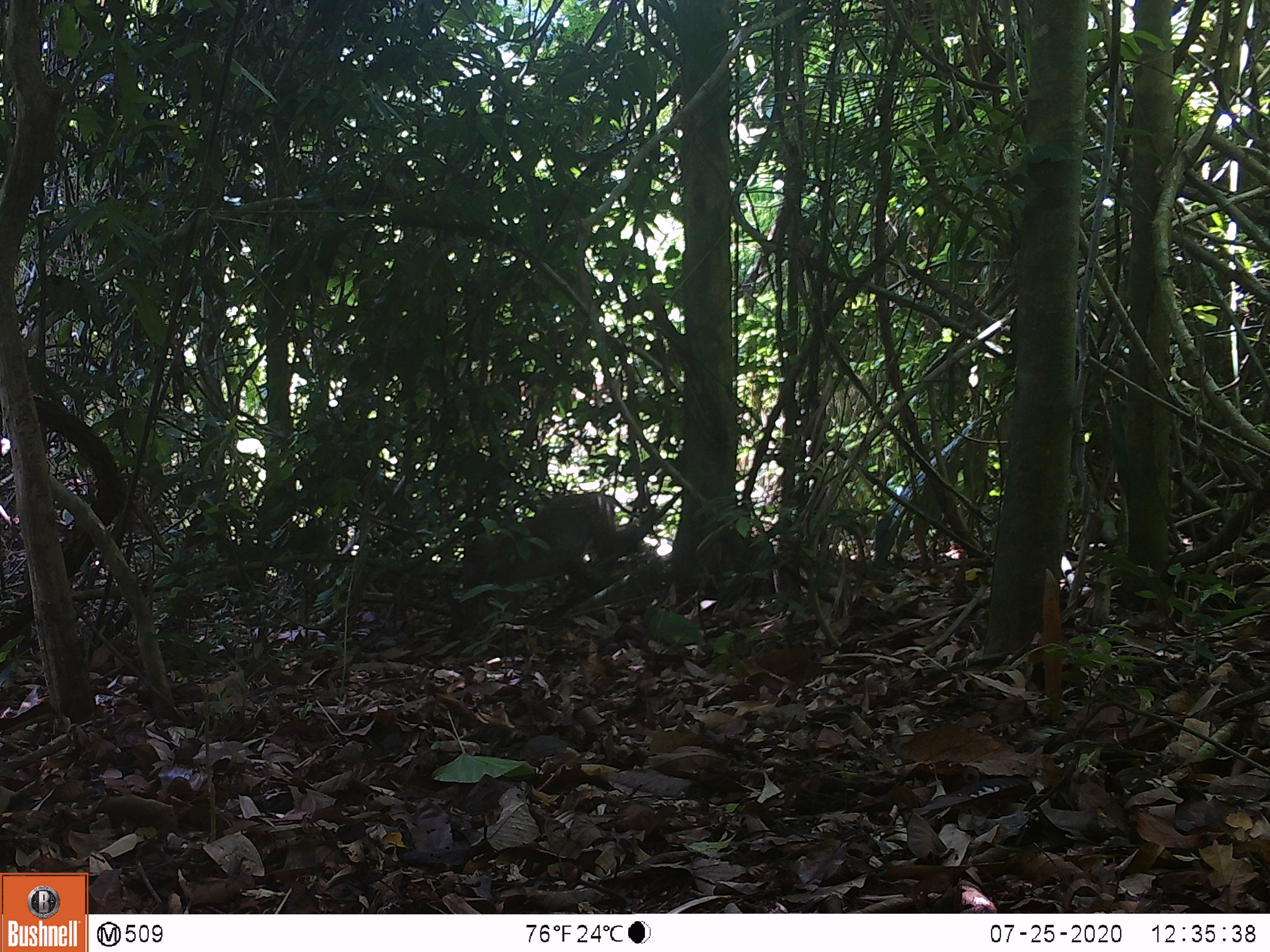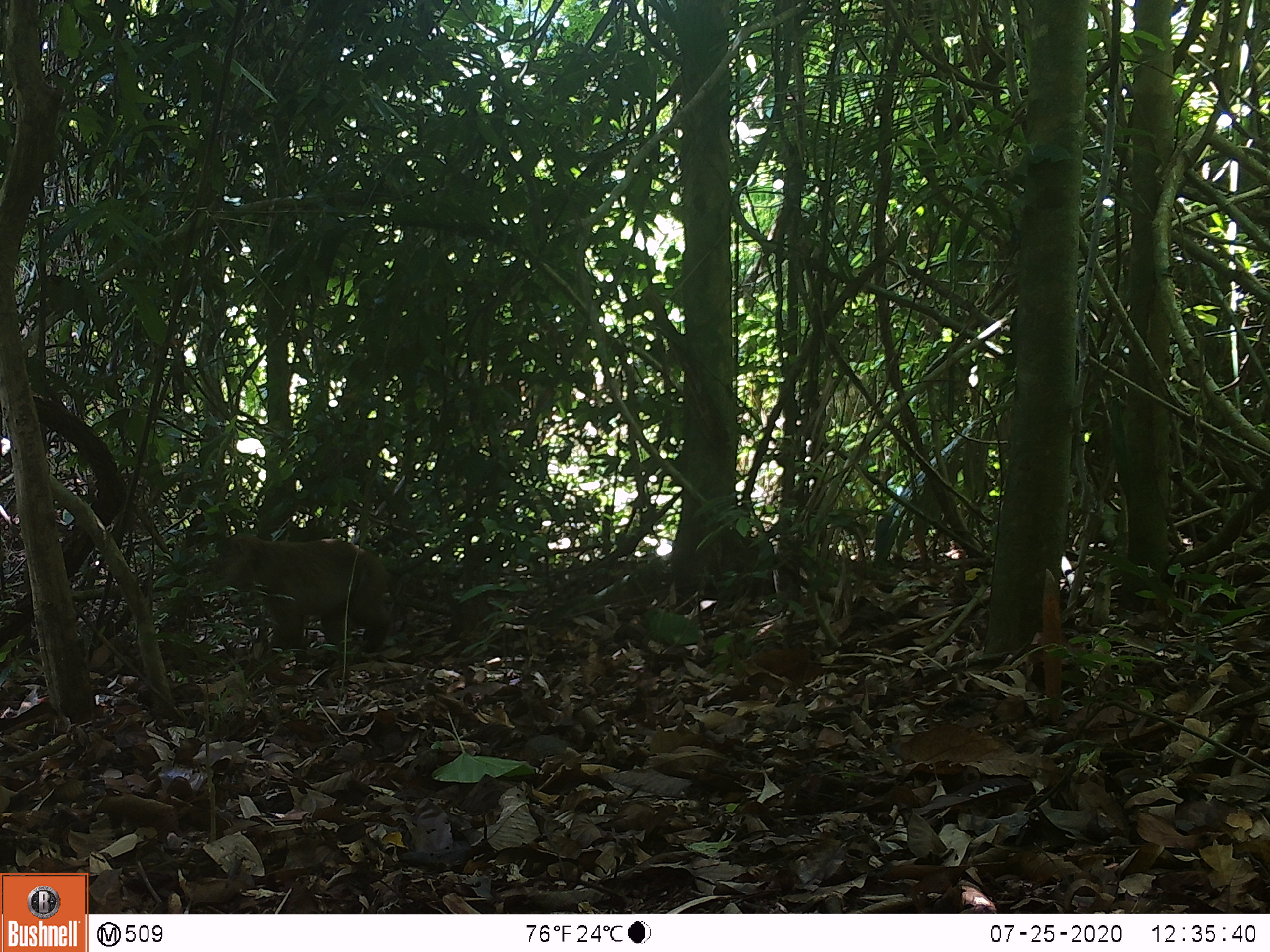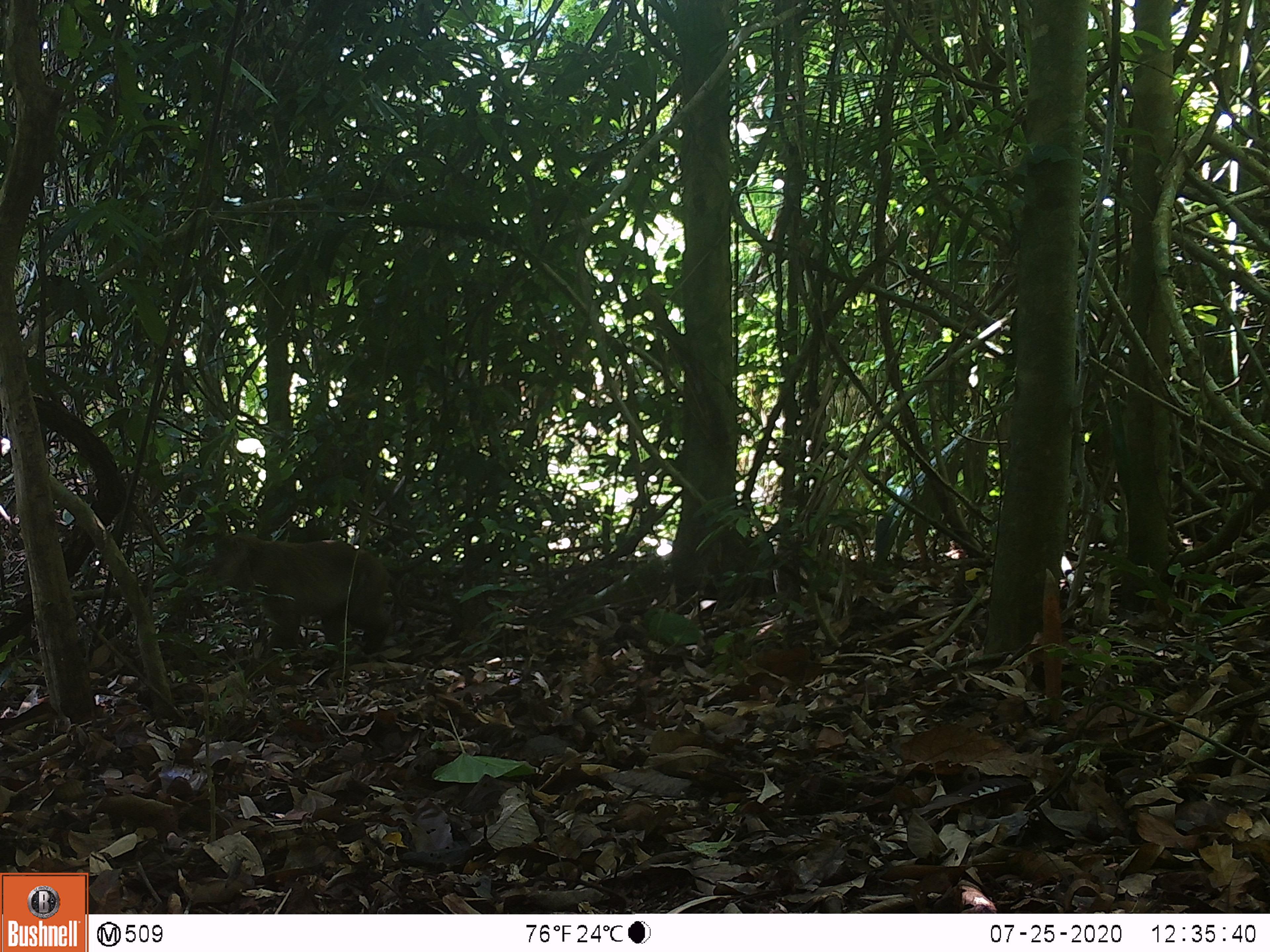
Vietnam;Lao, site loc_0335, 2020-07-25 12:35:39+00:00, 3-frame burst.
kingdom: Animalia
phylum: Chordata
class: Mammalia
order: Primates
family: Cercopithecidae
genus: Macaca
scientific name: Macaca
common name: macaques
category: assam or rhesus macaque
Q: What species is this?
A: Assam or rhesus macaque (macaques) (Macaca).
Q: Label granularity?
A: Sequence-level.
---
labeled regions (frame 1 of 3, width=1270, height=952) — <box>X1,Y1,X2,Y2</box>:
assam or rhesus macaque: <box>461,493,640,621</box>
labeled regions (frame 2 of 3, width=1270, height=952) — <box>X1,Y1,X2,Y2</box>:
assam or rhesus macaque: <box>220,535,389,660</box>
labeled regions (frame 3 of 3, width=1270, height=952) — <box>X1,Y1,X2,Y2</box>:
assam or rhesus macaque: <box>211,533,390,654</box>